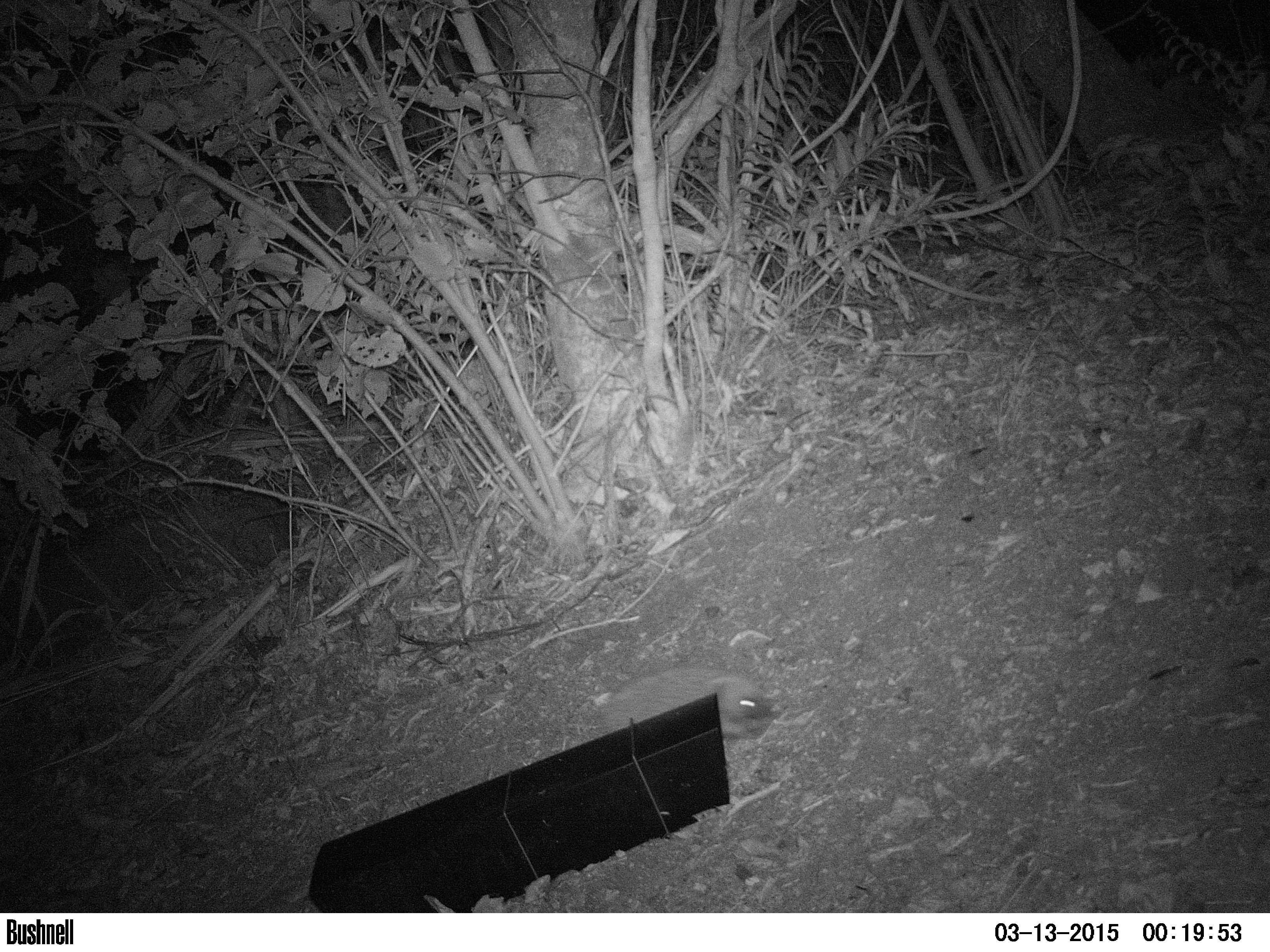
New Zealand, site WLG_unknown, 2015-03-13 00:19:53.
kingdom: Animalia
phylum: Chordata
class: Mammalia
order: Eulipotyphla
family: Erinaceidae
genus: Erinaceus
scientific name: Erinaceus europaeus europaeus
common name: european hedgehog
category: hedgehog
Hedgehog (european hedgehog) (Erinaceus europaeus europaeus).